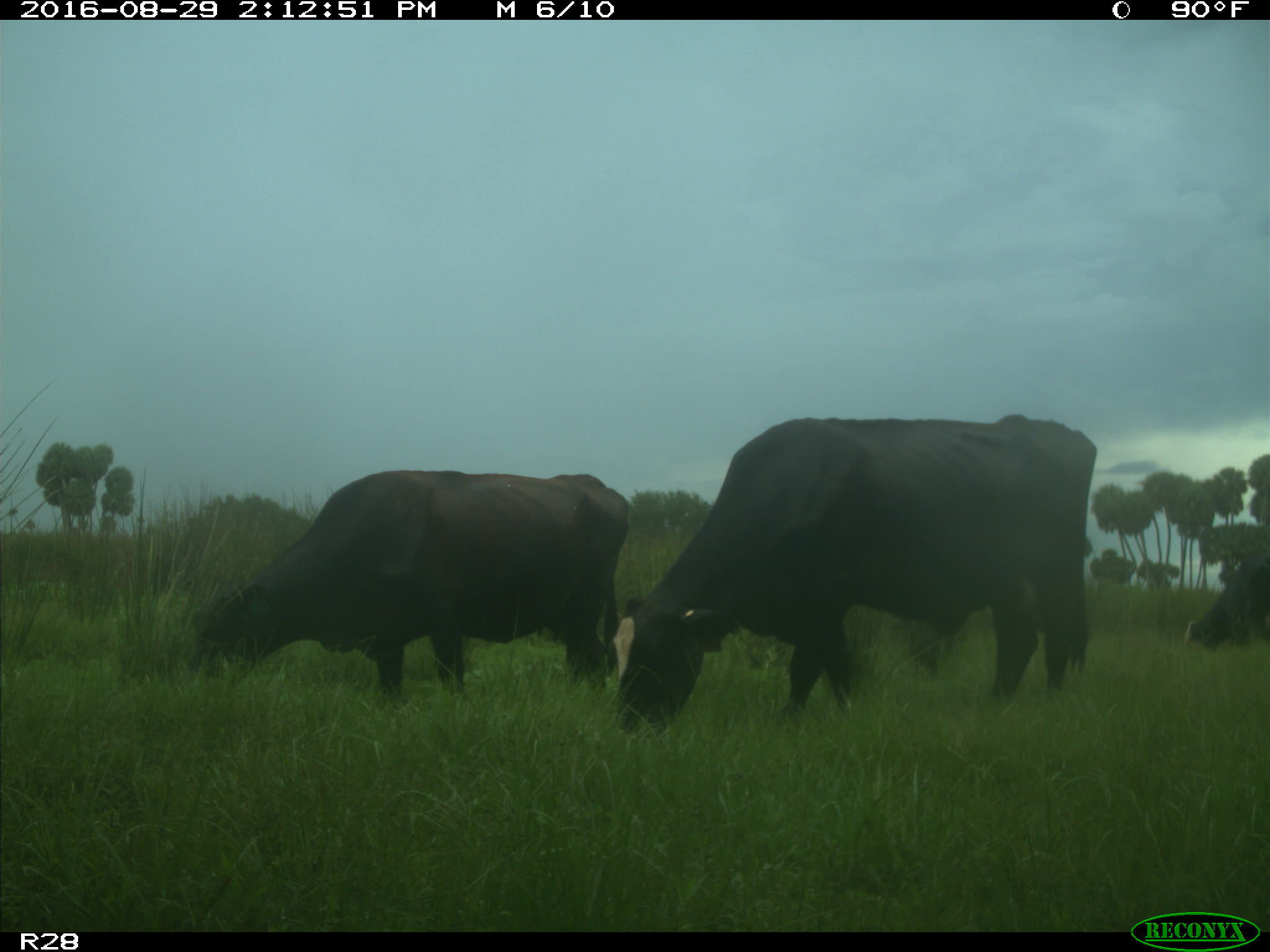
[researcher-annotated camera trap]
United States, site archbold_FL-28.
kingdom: Animalia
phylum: Chordata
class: Mammalia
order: Artiodactyla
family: Bovidae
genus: Bos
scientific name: Bos taurus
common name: domestic cow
Bos taurus (domestic cow).